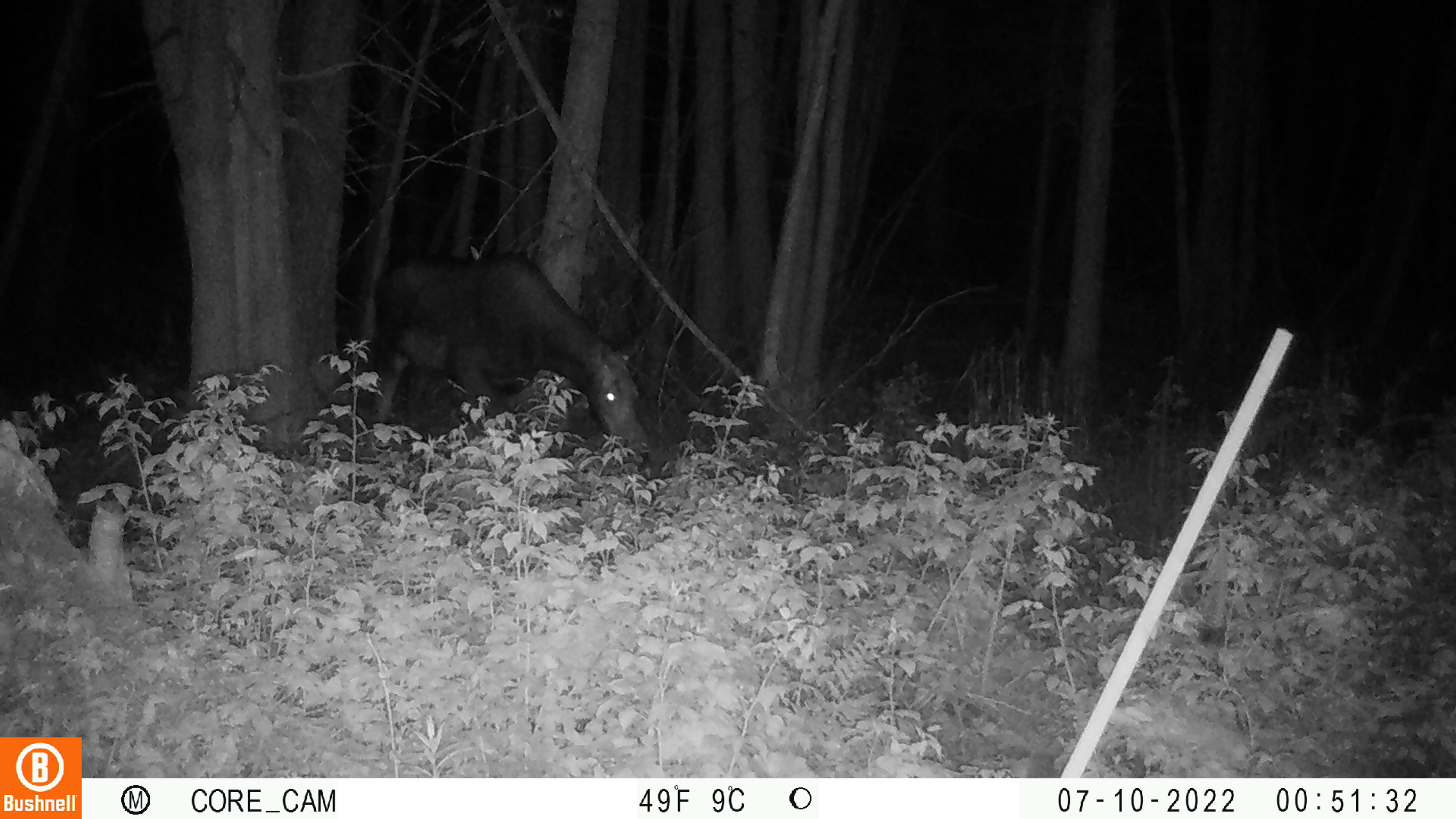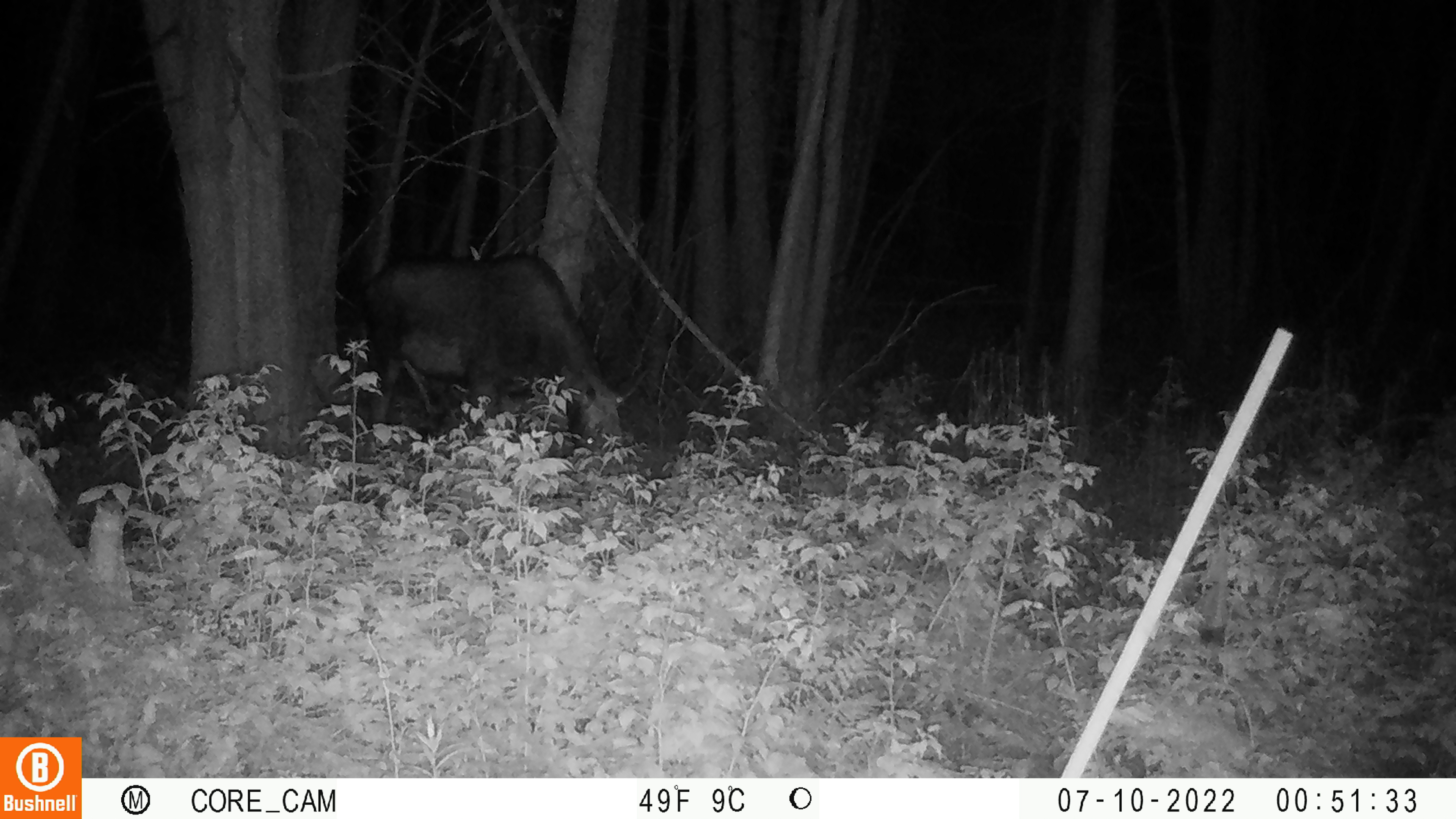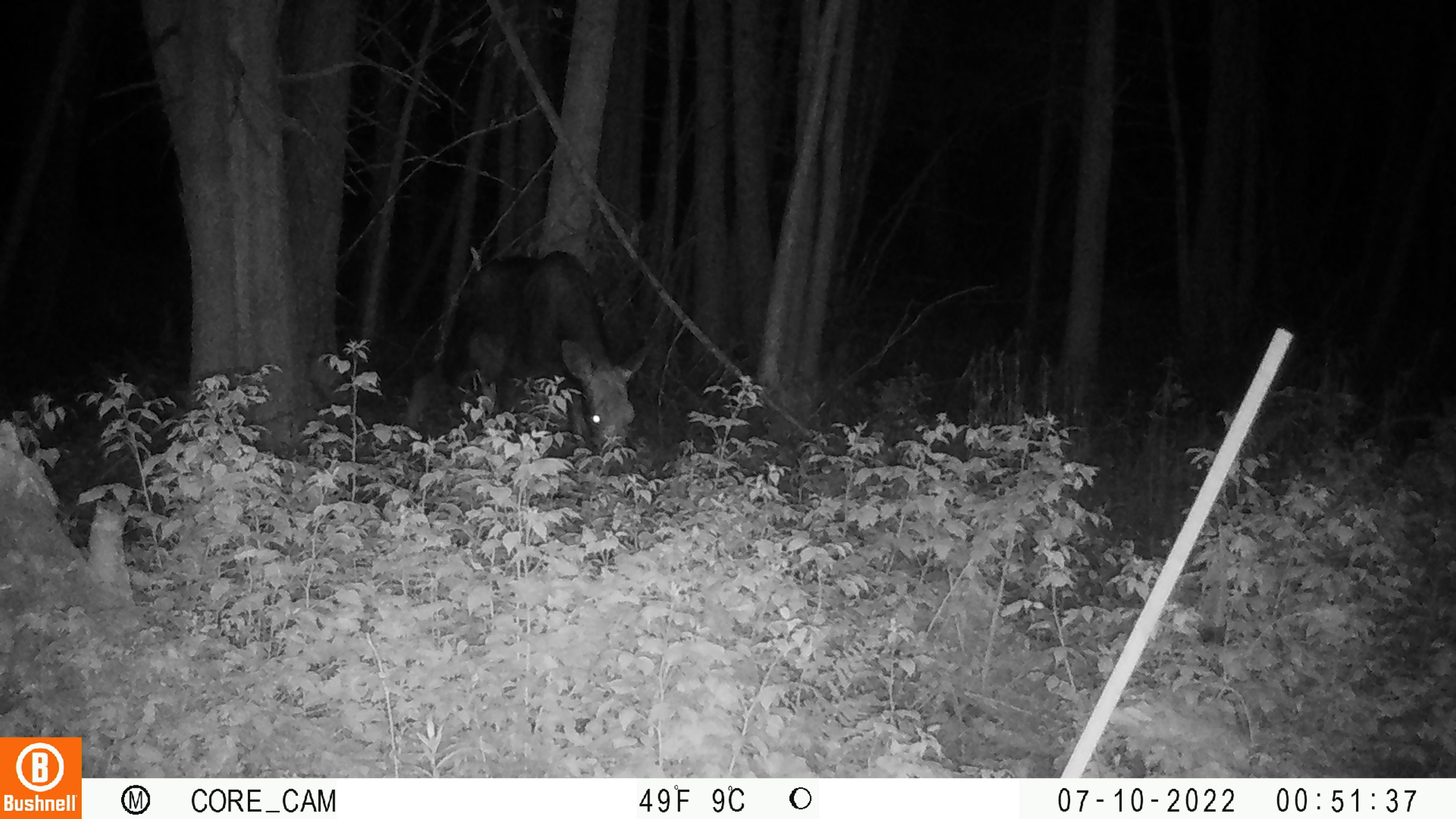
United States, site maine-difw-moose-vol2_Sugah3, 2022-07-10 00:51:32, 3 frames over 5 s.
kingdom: Animalia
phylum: Chordata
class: Mammalia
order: Artiodactyla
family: Cervidae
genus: Alces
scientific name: Alces alces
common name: moose